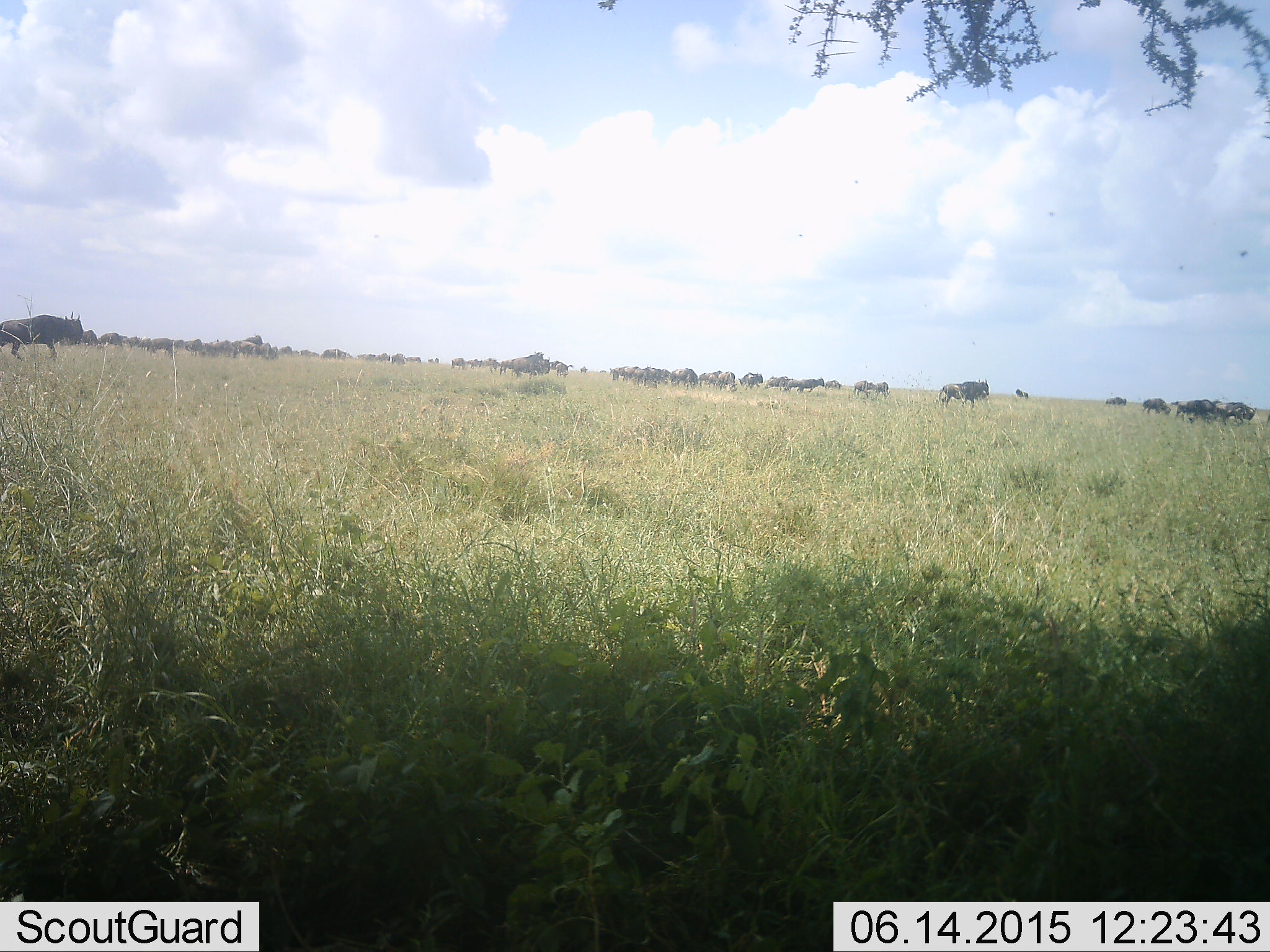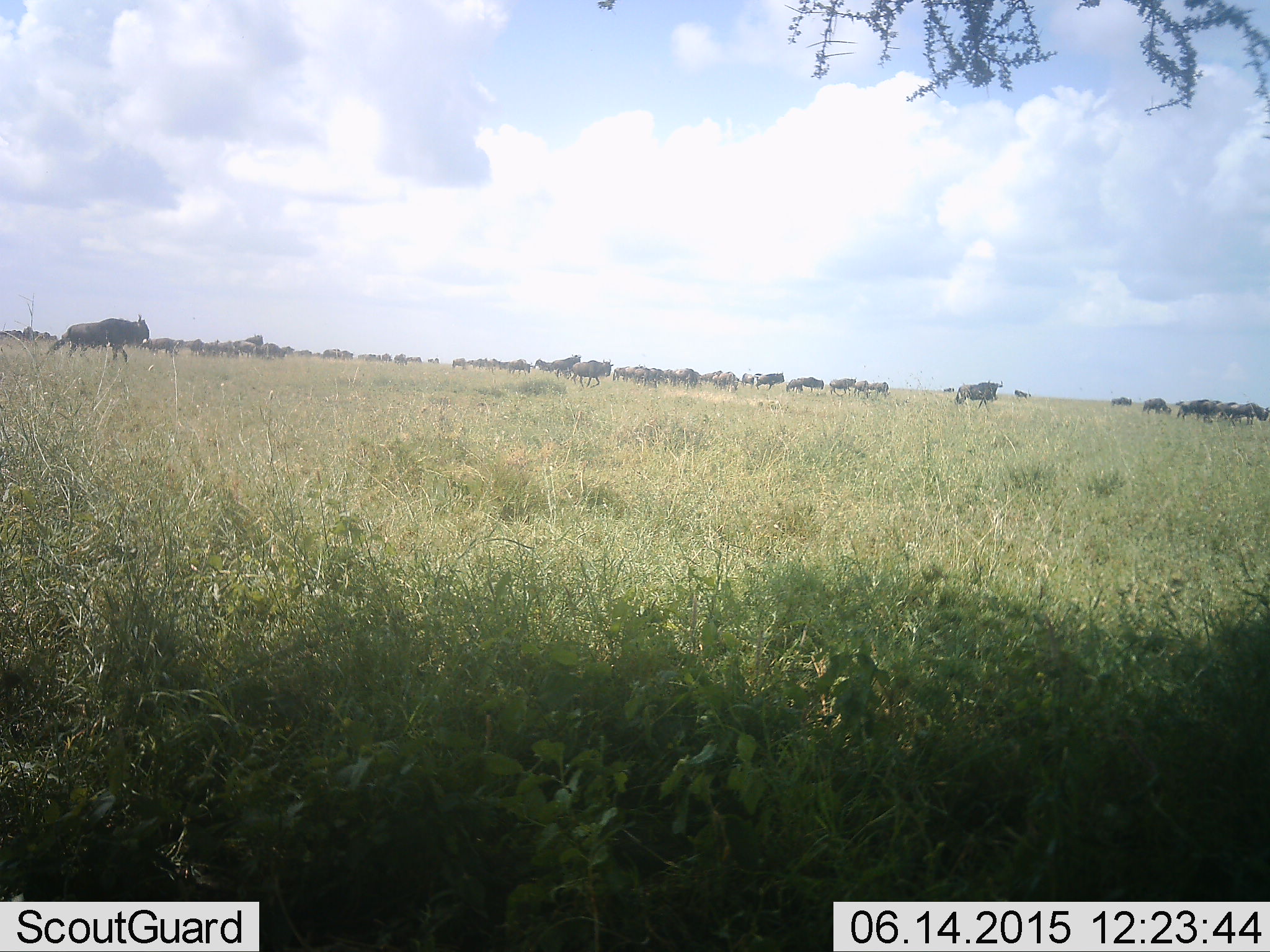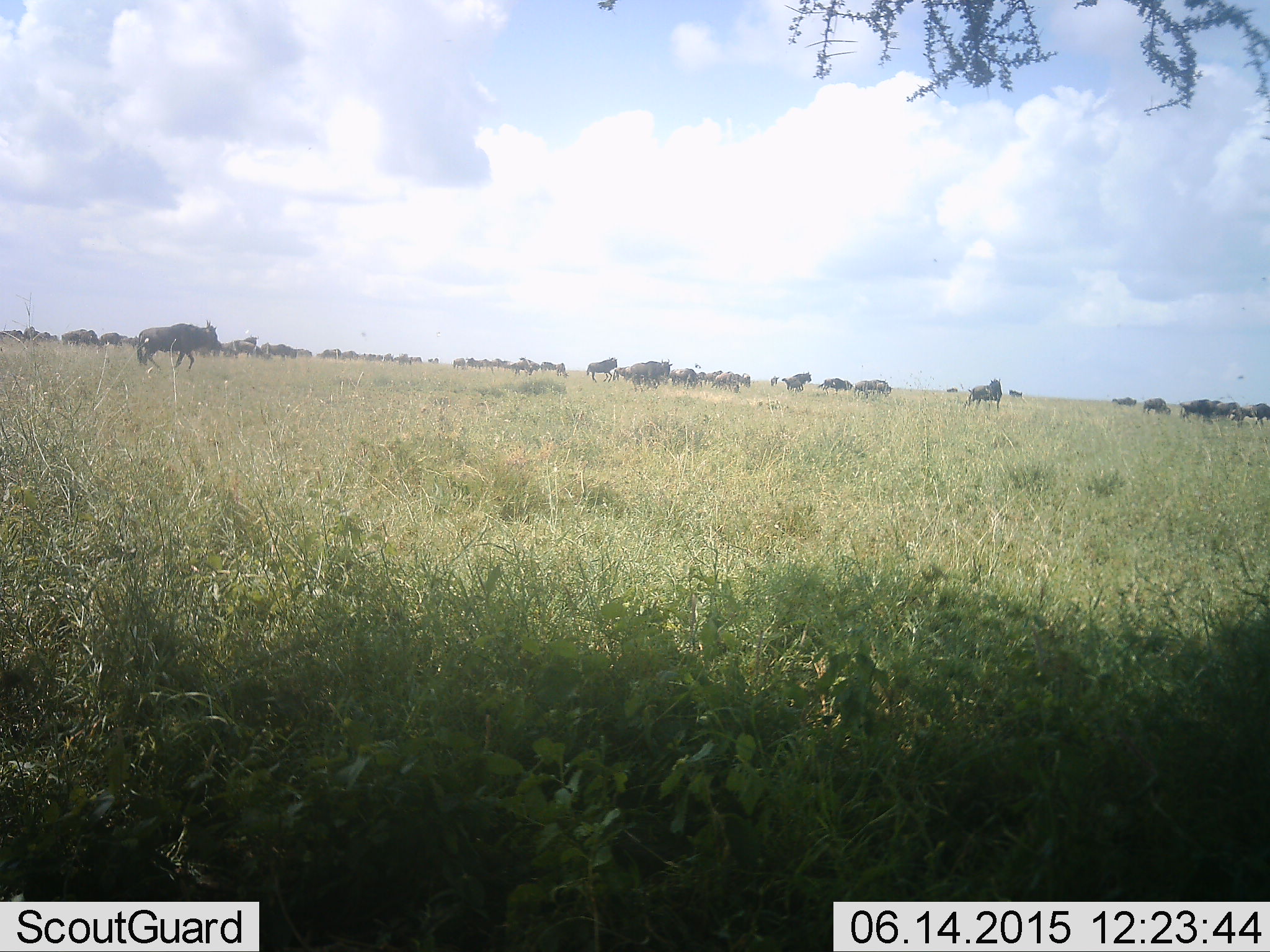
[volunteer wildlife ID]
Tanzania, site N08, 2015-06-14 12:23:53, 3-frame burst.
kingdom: Animalia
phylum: Chordata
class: Mammalia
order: Artiodactyla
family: Bovidae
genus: Connochaetes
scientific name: Connochaetes taurinus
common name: blue wildebeest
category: wildebeest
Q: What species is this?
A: Wildebeest (blue wildebeest) (Connochaetes taurinus).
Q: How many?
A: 51+.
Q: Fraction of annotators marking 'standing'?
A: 10%.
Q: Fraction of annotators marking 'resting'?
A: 0%.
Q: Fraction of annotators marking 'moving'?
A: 100%.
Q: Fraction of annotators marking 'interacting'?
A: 0%.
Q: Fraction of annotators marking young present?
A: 0%.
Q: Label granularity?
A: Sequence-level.